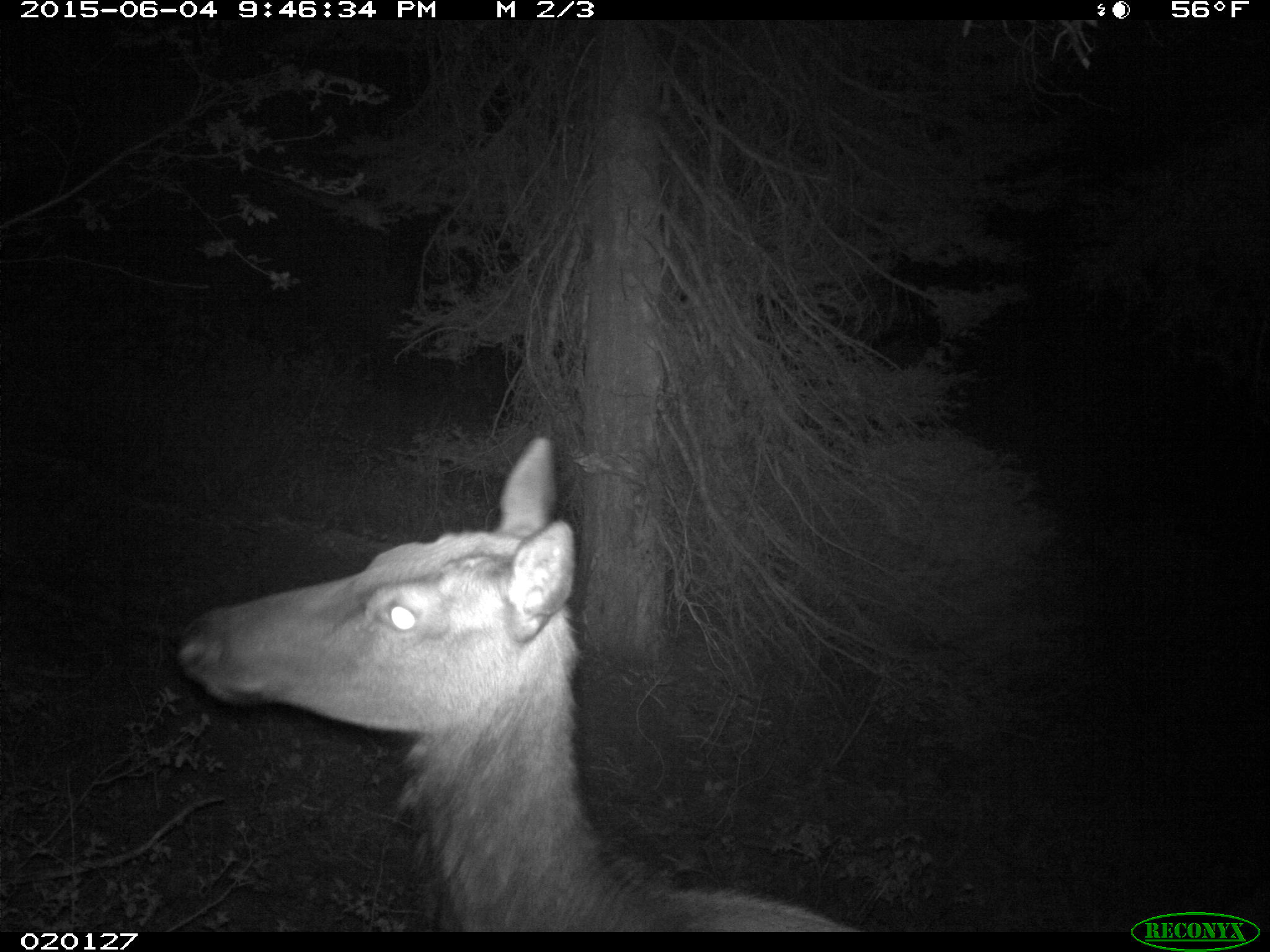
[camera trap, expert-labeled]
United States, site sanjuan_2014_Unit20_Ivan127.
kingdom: Animalia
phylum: Chordata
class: Mammalia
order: Artiodactyla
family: Cervidae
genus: Cervus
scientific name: Cervus elaphus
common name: red deer